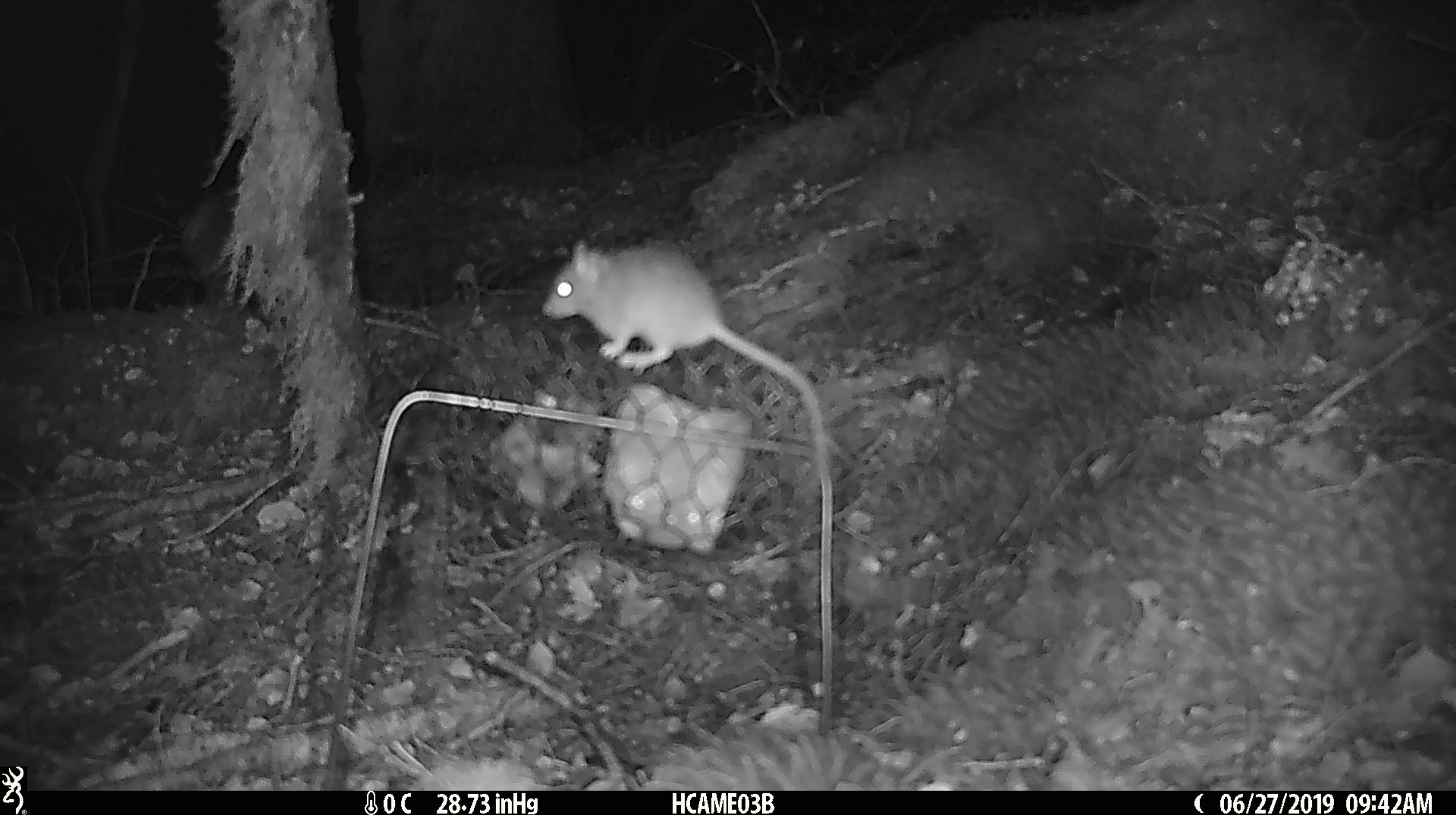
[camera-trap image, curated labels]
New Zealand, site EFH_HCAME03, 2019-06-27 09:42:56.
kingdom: Animalia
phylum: Chordata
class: Mammalia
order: Rodentia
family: Muridae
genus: Mus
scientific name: Mus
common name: mouse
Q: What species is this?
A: Mouse (Mus).